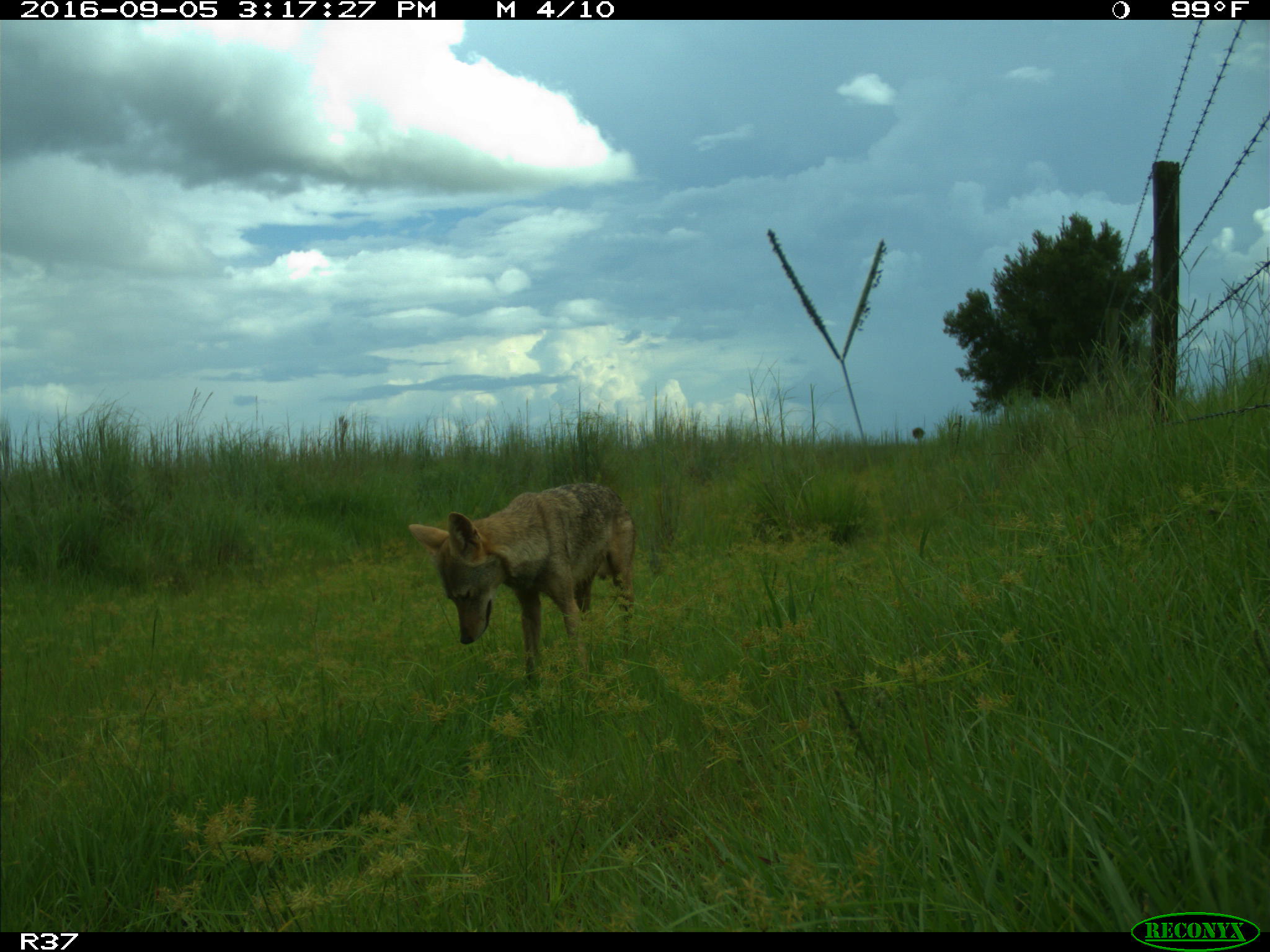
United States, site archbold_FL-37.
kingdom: Animalia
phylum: Chordata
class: Mammalia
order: Carnivora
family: Canidae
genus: Canis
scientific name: Canis latrans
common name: coyote